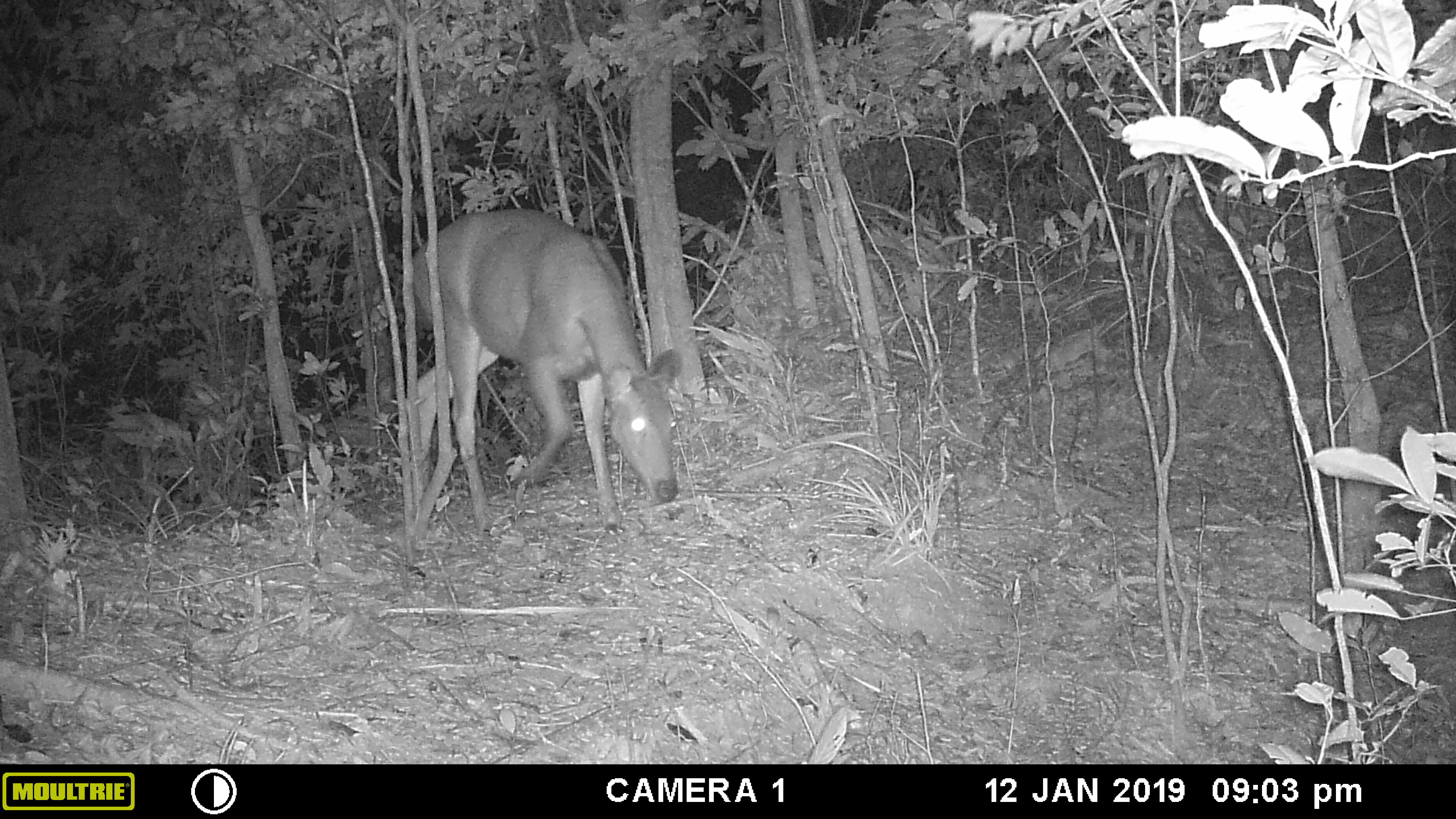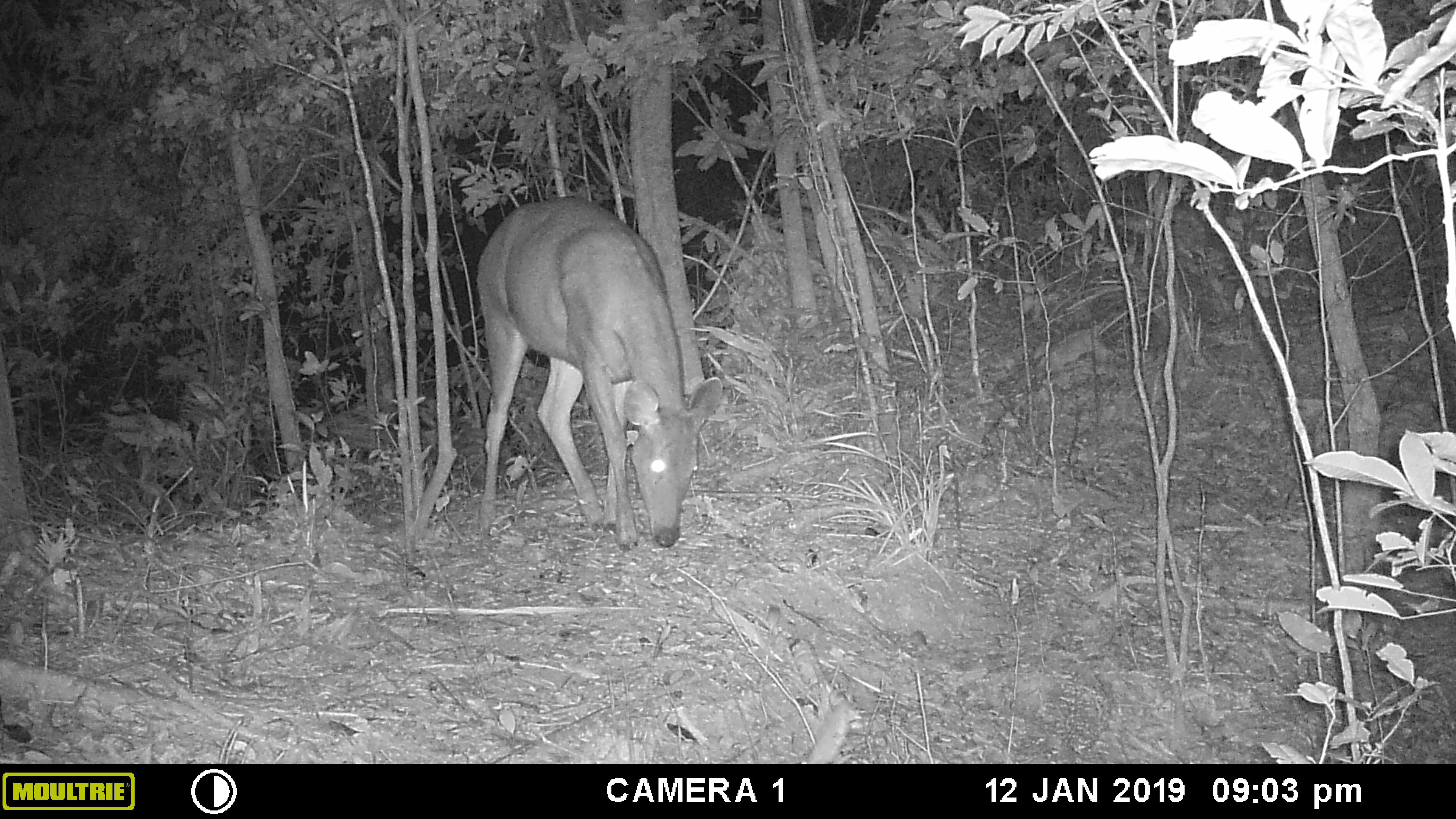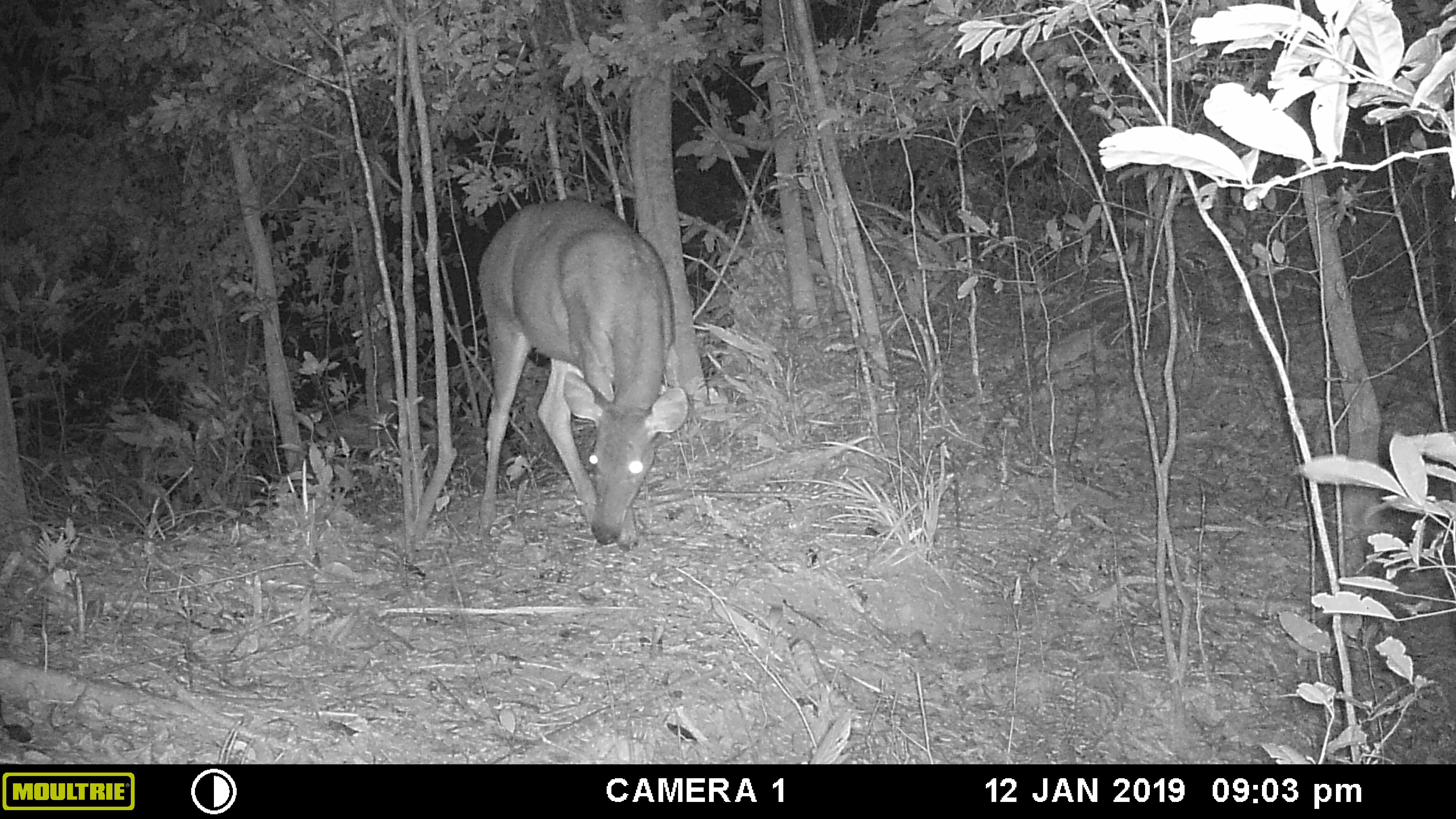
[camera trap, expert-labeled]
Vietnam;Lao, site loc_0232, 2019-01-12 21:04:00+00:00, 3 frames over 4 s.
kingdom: Animalia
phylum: Chordata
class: Mammalia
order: Artiodactyla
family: Cervidae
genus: Rusa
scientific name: Rusa unicolor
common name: sambar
Sambar (Rusa unicolor). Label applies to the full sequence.